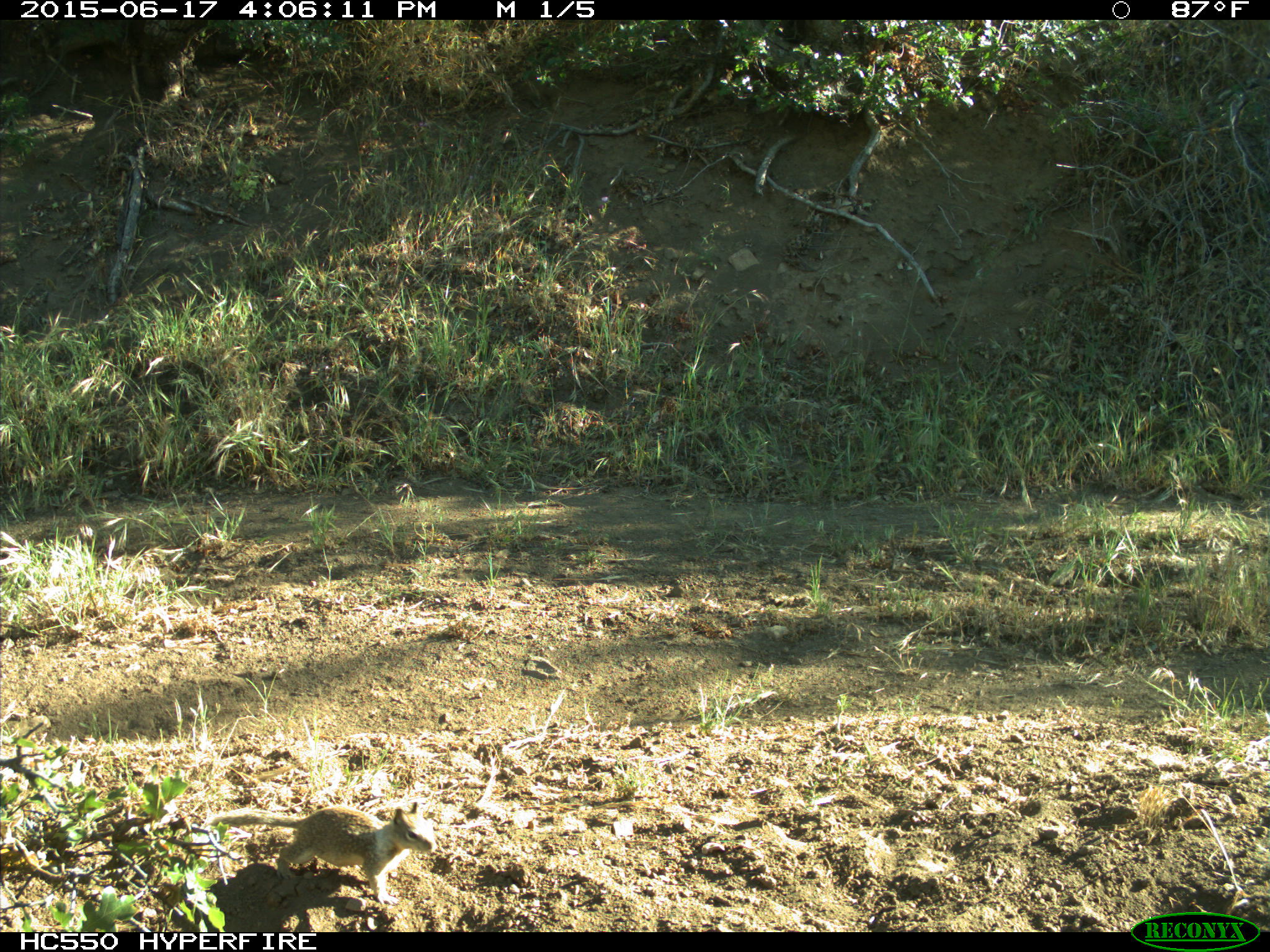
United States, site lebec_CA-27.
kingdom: Animalia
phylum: Chordata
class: Mammalia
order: Rodentia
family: Sciuridae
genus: Otospermophilus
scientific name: Otospermophilus beecheyi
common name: california ground squirrel